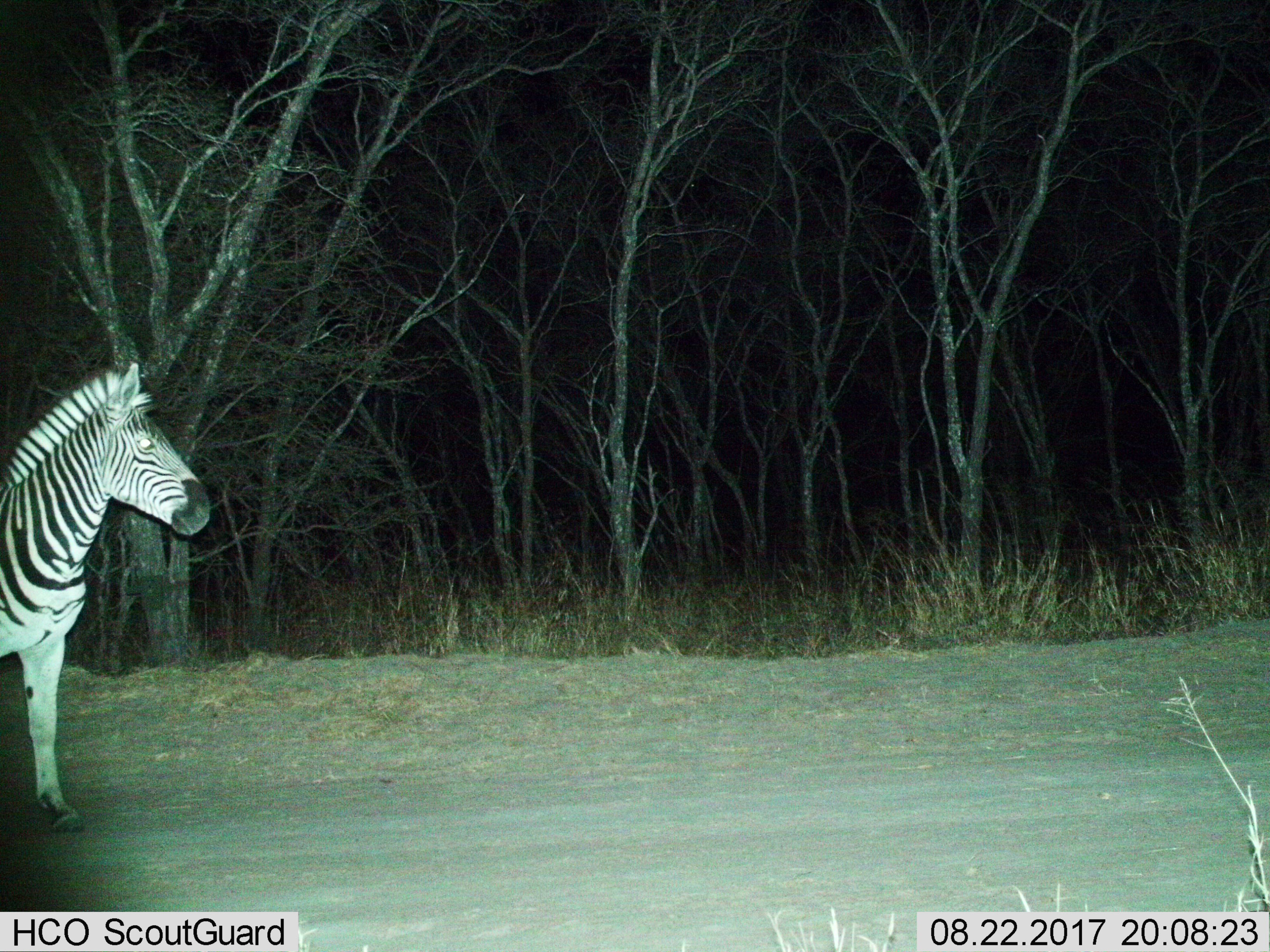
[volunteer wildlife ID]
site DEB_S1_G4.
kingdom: Animalia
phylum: Chordata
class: Mammalia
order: Perissodactyla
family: Equidae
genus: Equus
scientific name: Equus quagga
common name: plains zebra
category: zebraplains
Zebraplains (plains zebra) (Equus quagga), count 1. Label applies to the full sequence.